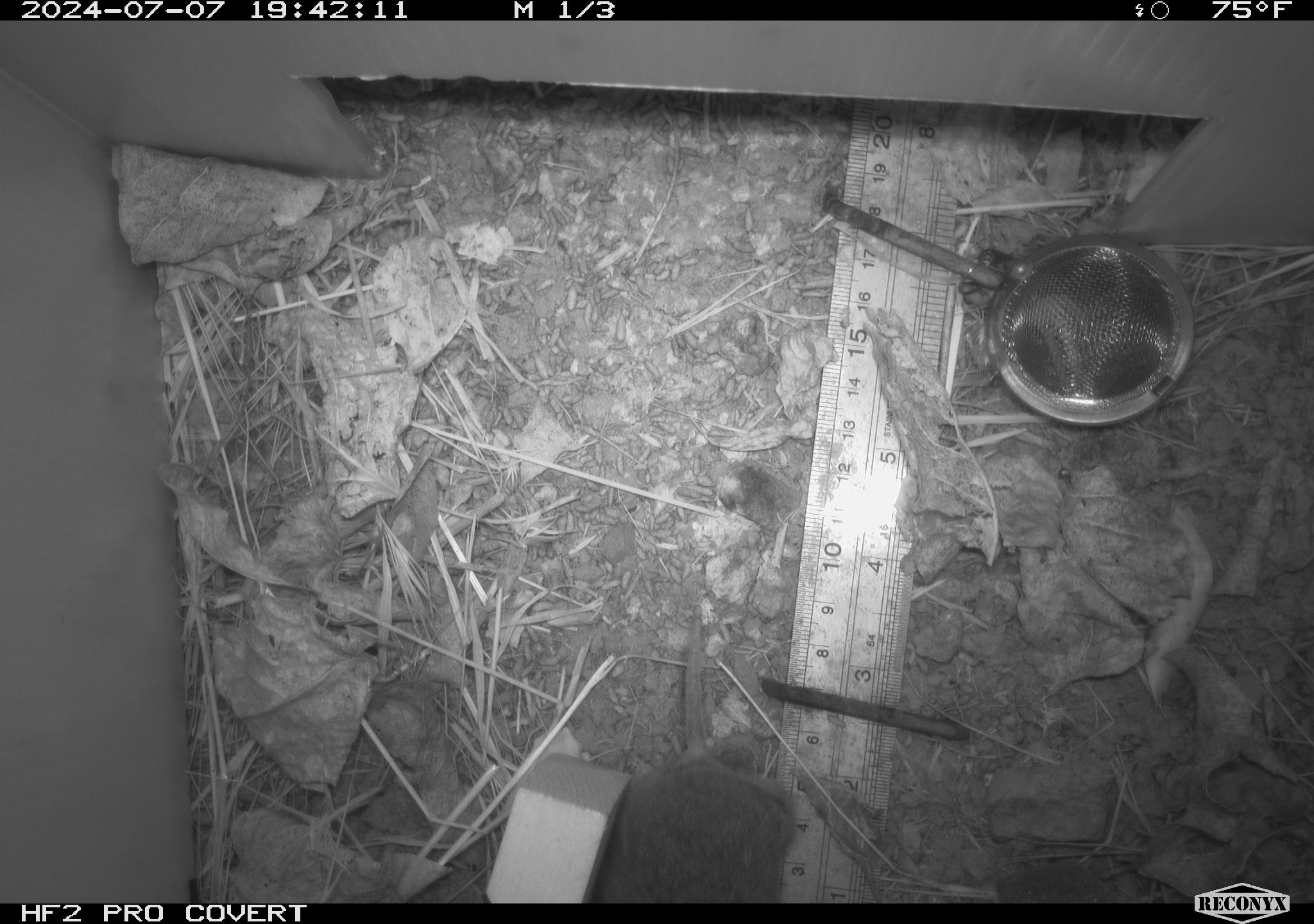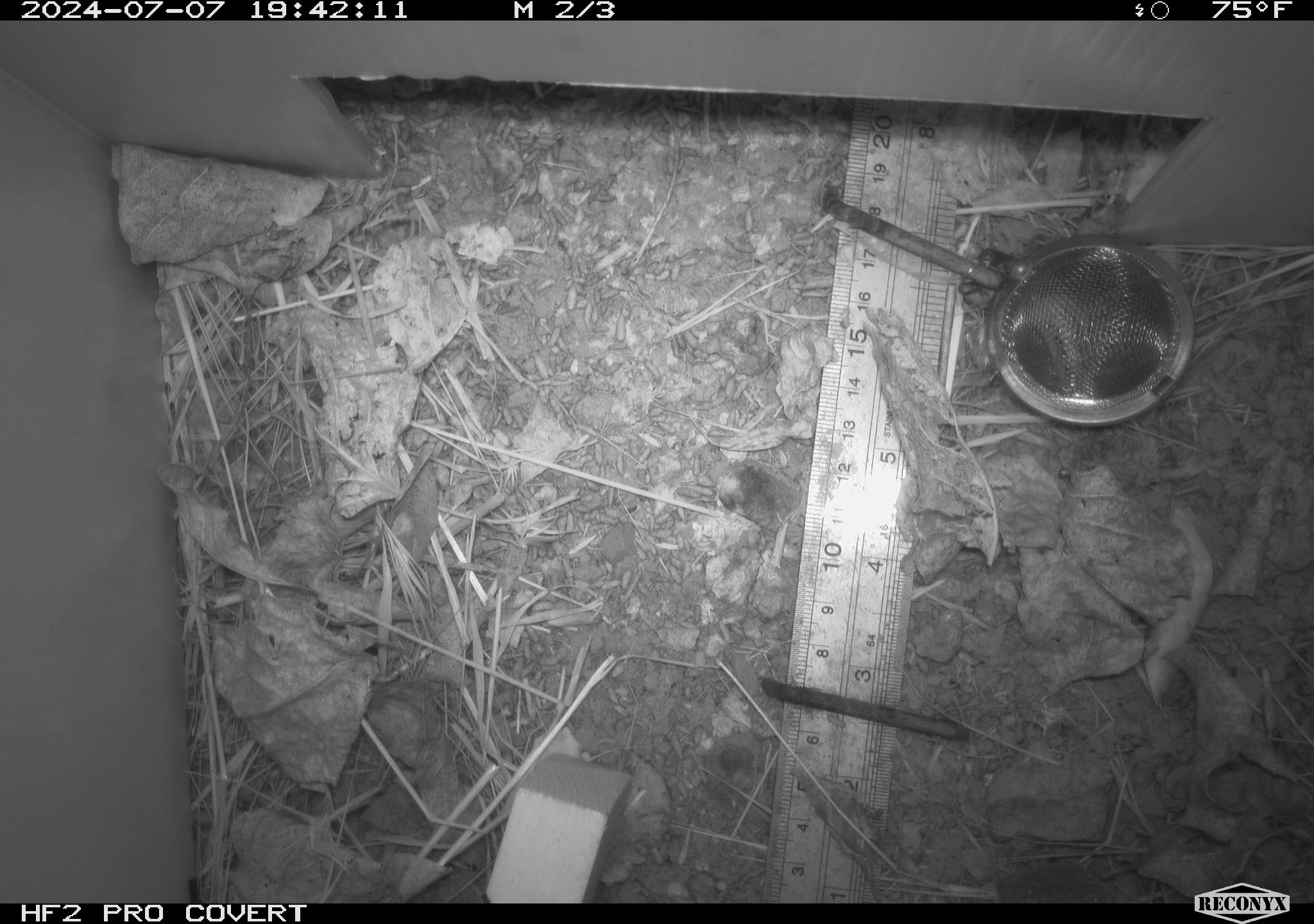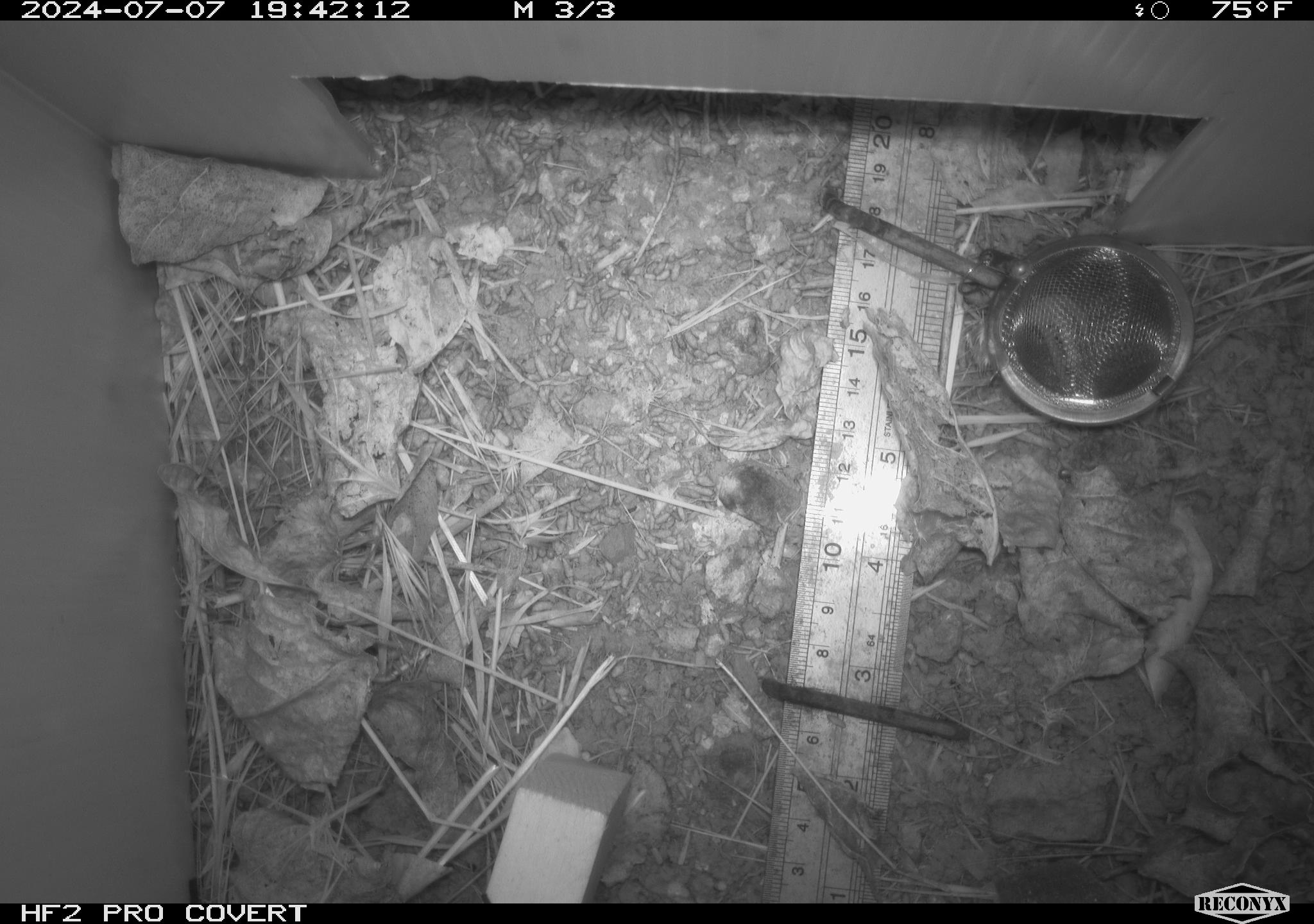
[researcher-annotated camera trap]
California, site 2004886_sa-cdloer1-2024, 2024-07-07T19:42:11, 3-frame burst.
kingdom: Animalia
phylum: Chordata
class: Mammalia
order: Rodentia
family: Cricetidae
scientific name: Arvicolinae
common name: voles, lemmings, and muskrats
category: arvicolinae subfamily